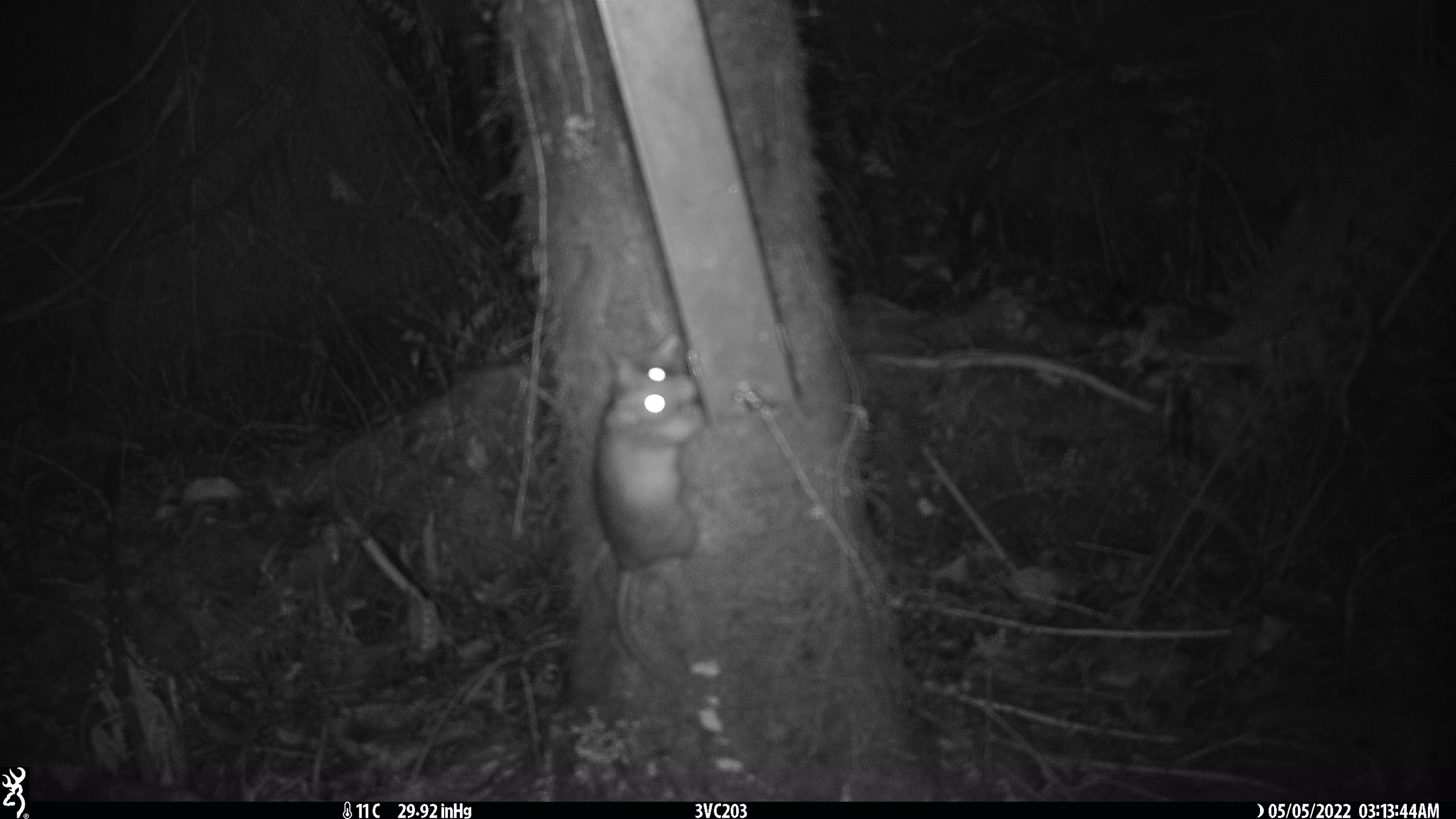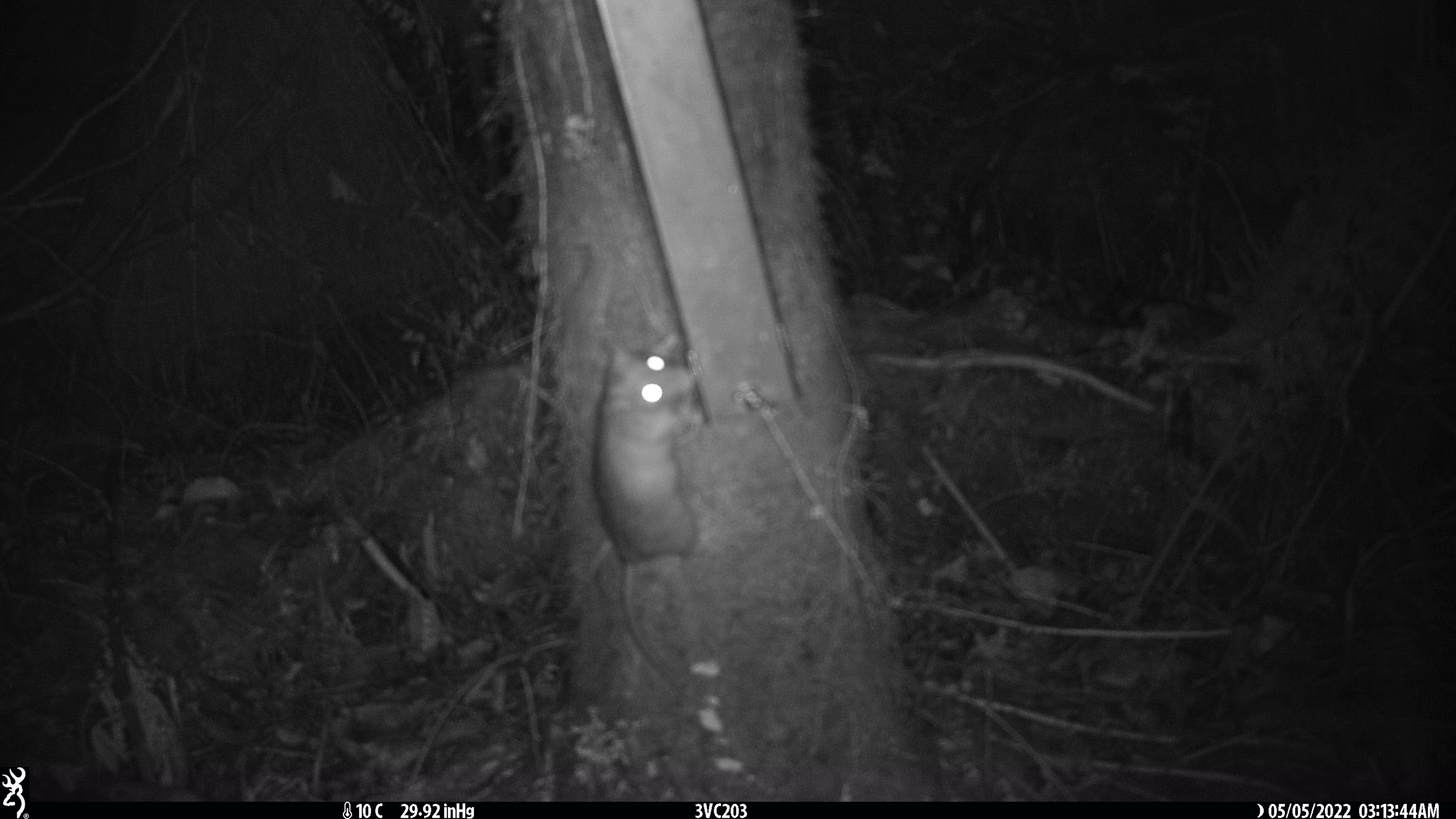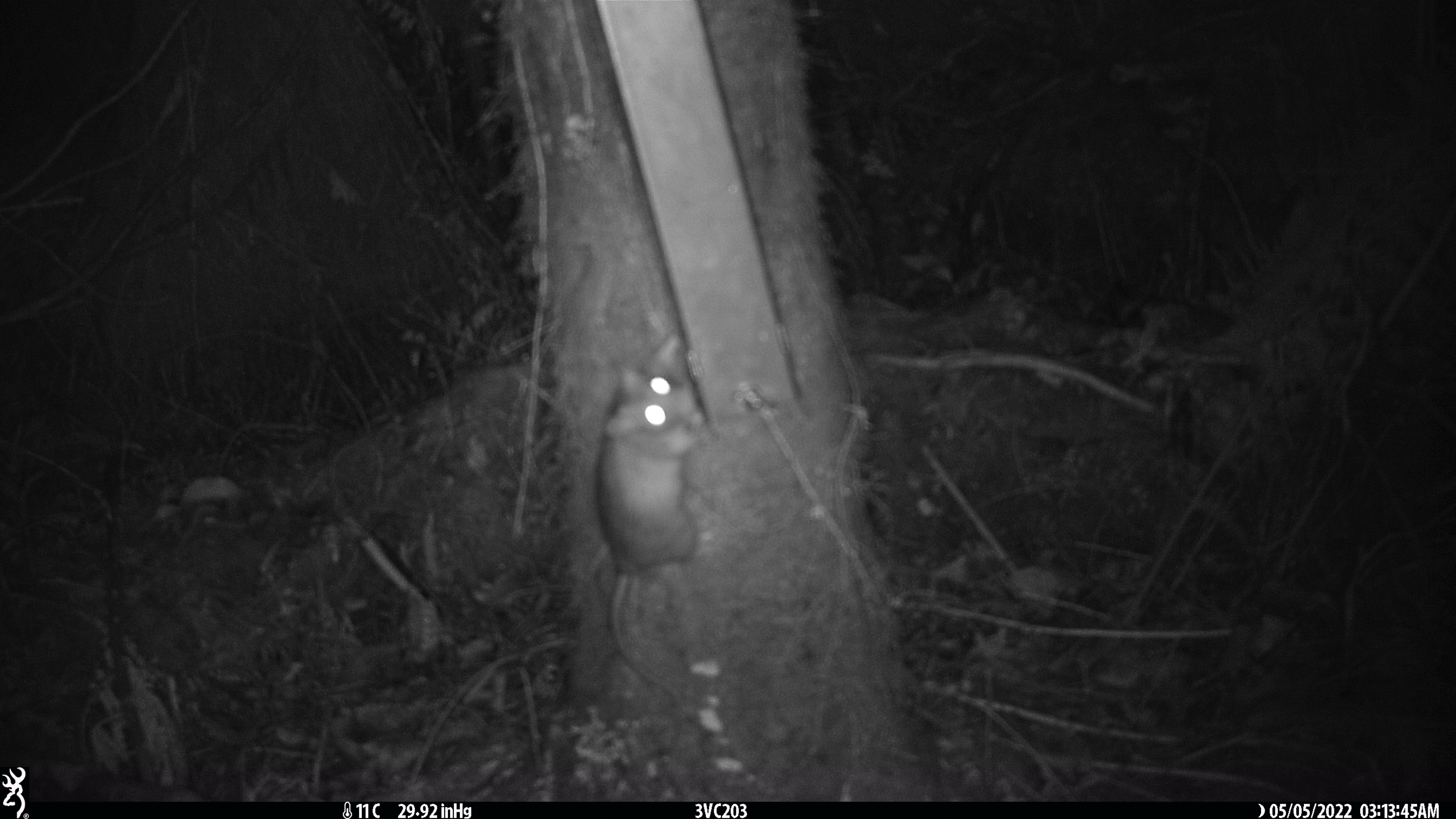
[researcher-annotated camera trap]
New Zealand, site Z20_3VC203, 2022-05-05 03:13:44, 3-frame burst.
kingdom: Animalia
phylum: Chordata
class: Mammalia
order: Rodentia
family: Muridae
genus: Rattus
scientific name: Rattus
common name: rat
Rat (Rattus).